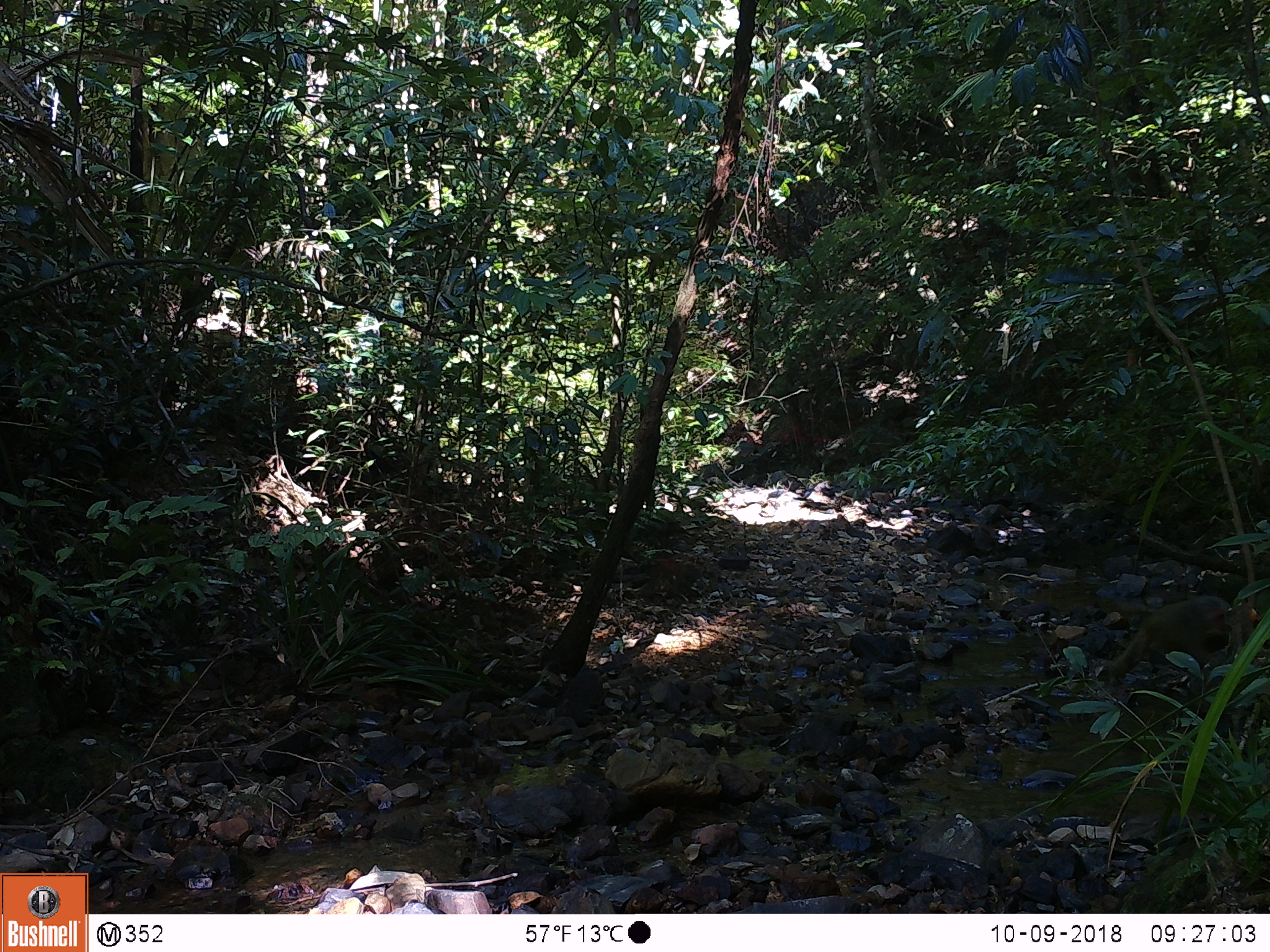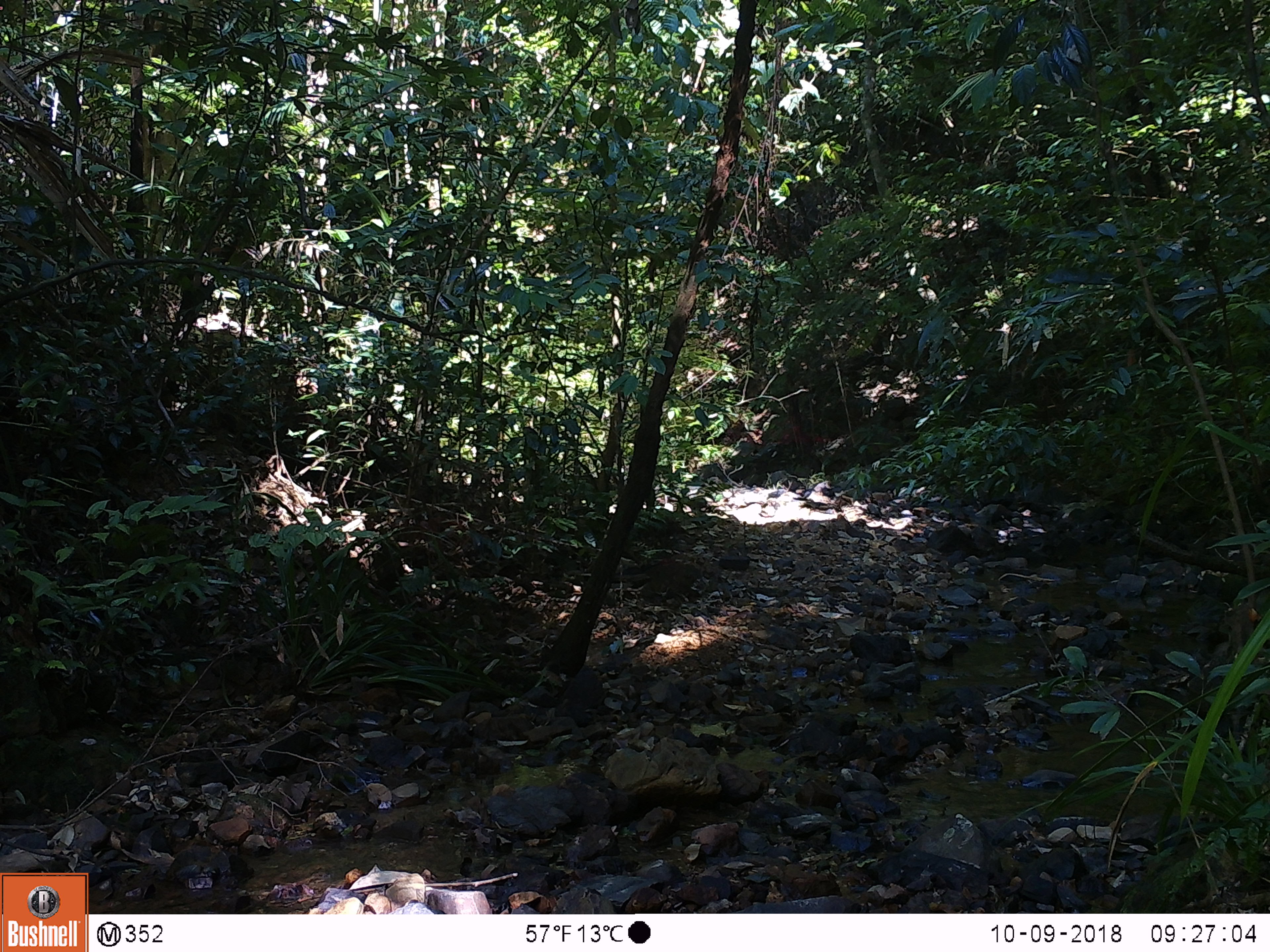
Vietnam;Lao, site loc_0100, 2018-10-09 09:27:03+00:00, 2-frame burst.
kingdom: Animalia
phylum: Chordata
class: Mammalia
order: Primates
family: Cercopithecidae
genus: Macaca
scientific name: Macaca arctoides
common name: stump-tailed macaque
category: stump tailed macaque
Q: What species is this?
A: Stump tailed macaque (stump-tailed macaque) (Macaca arctoides).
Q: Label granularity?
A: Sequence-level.